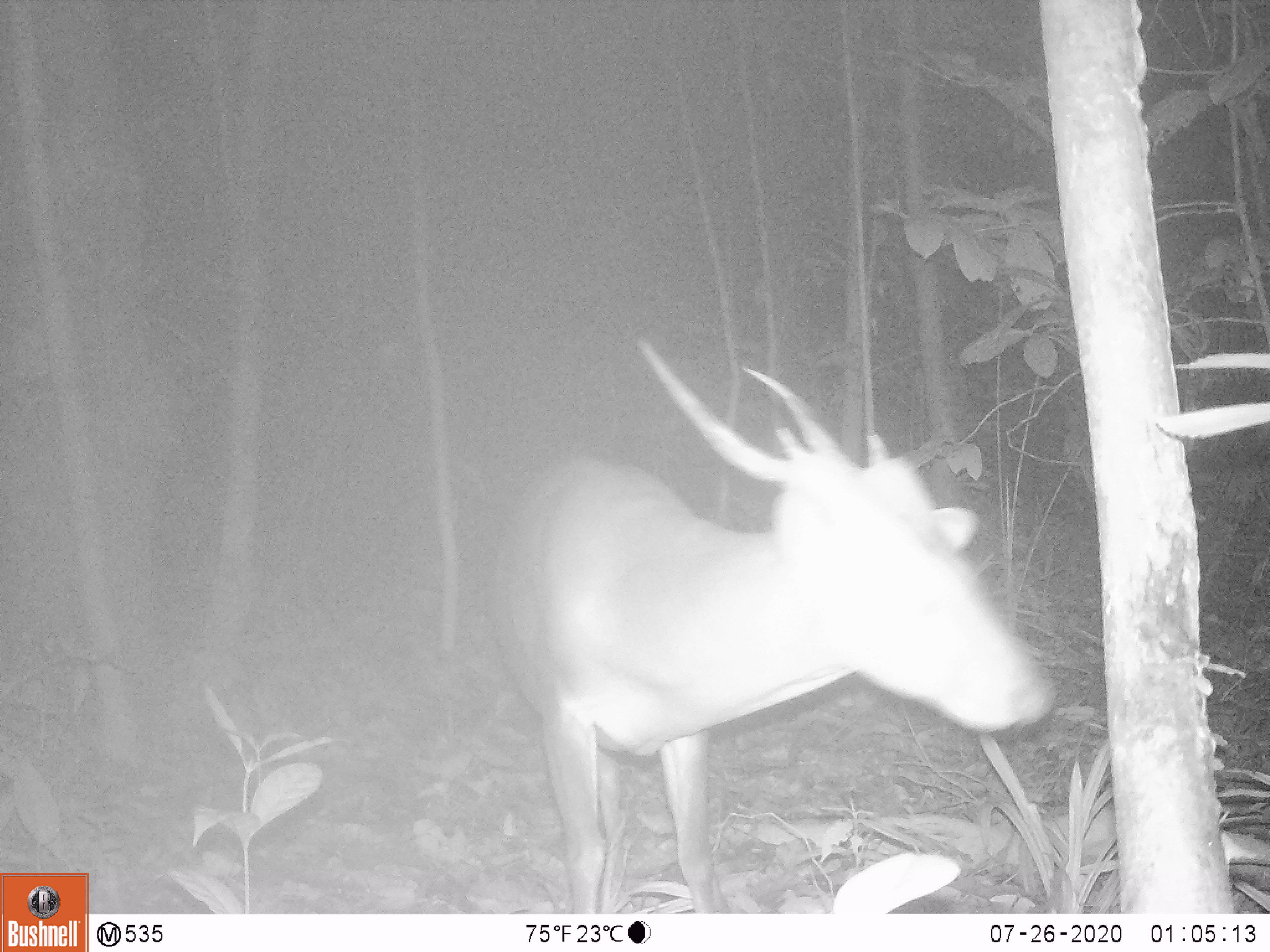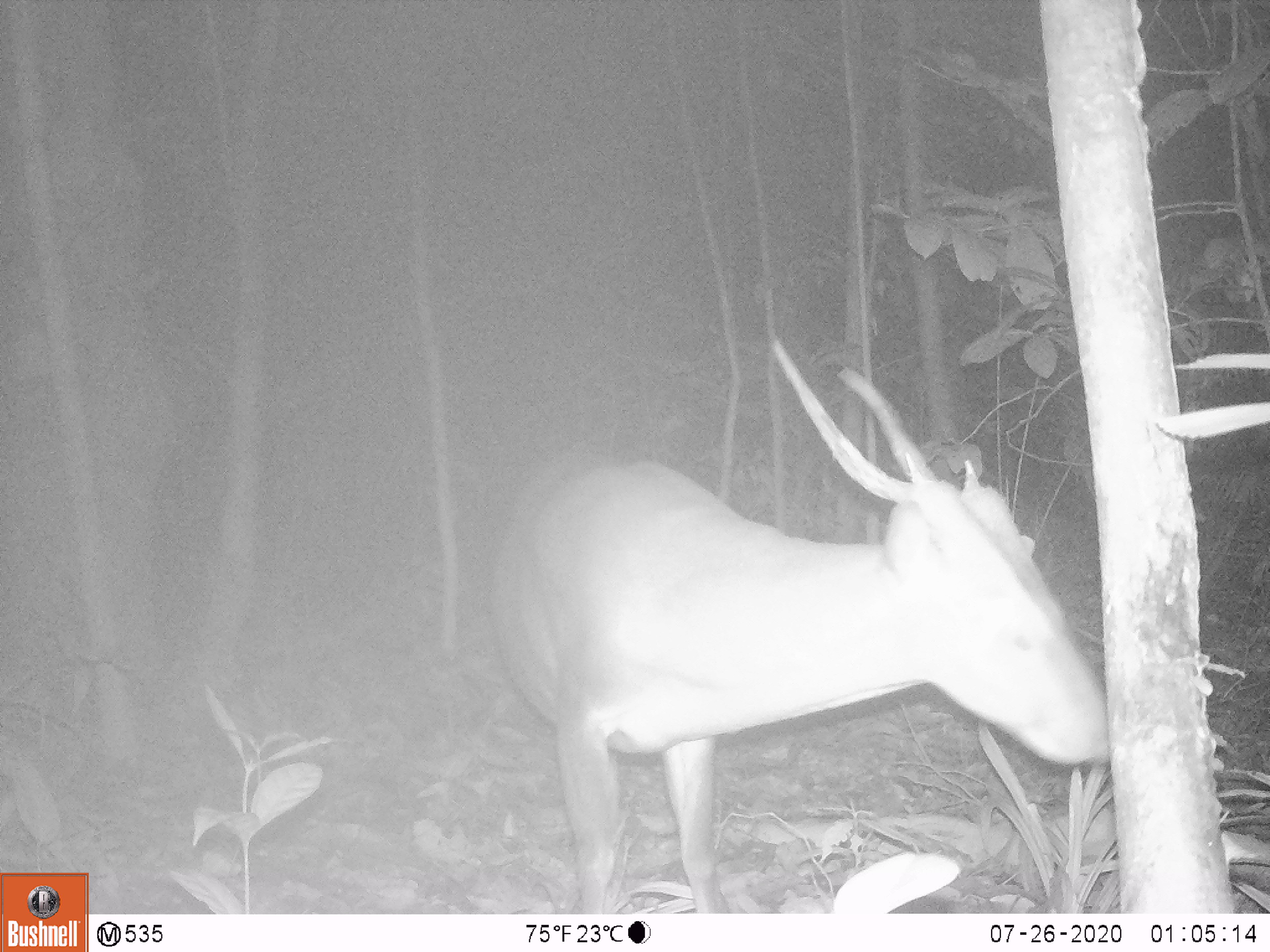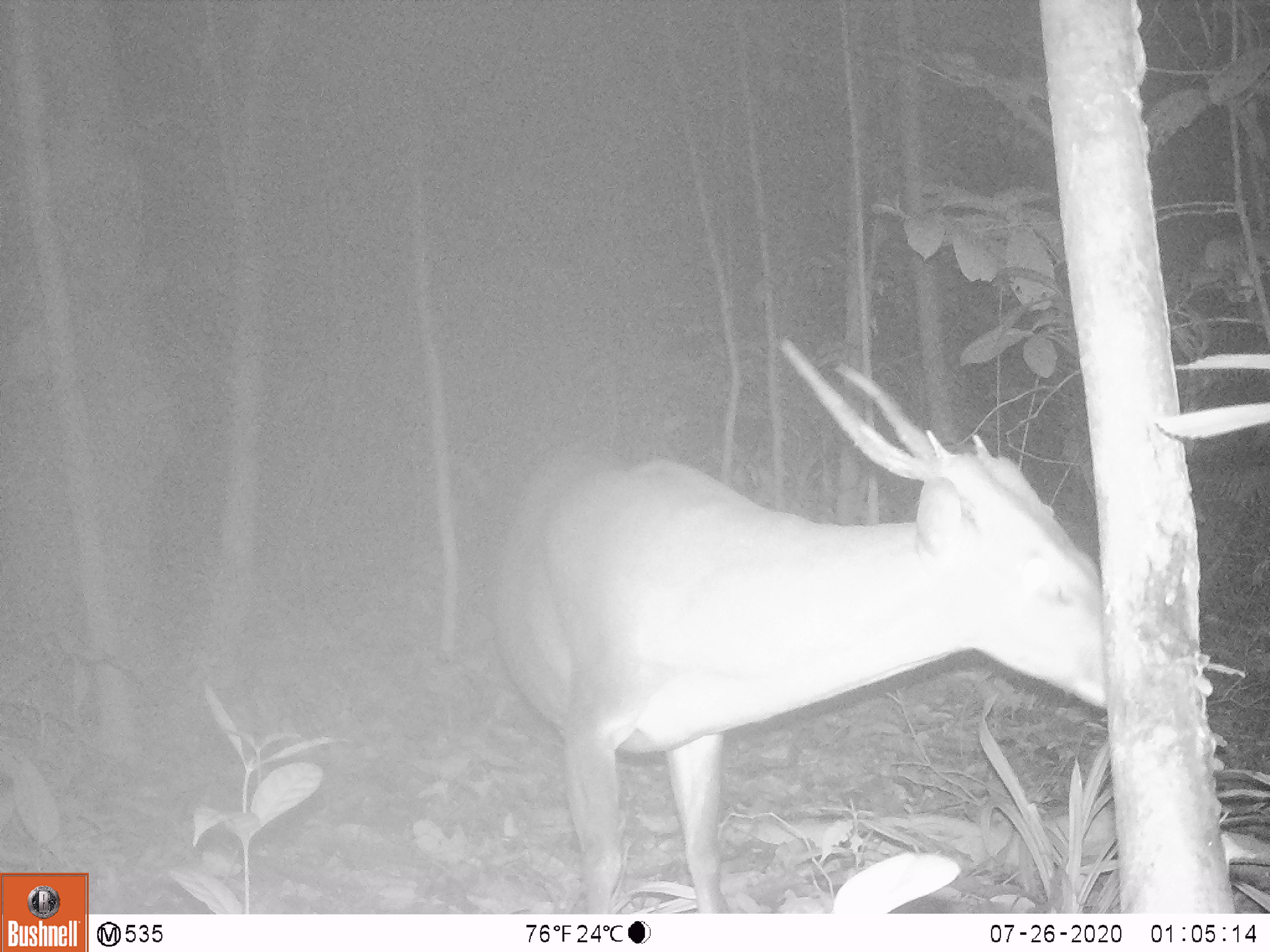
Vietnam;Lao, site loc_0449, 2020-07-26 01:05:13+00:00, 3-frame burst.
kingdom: Animalia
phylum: Chordata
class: Mammalia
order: Artiodactyla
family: Cervidae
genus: Muntiacus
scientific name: Muntiacus vuquangensis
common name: large-antlered muntjac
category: large antlered muntjac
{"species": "large antlered muntjac (large-antlered muntjac) (Muntiacus vuquangensis)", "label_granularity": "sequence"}